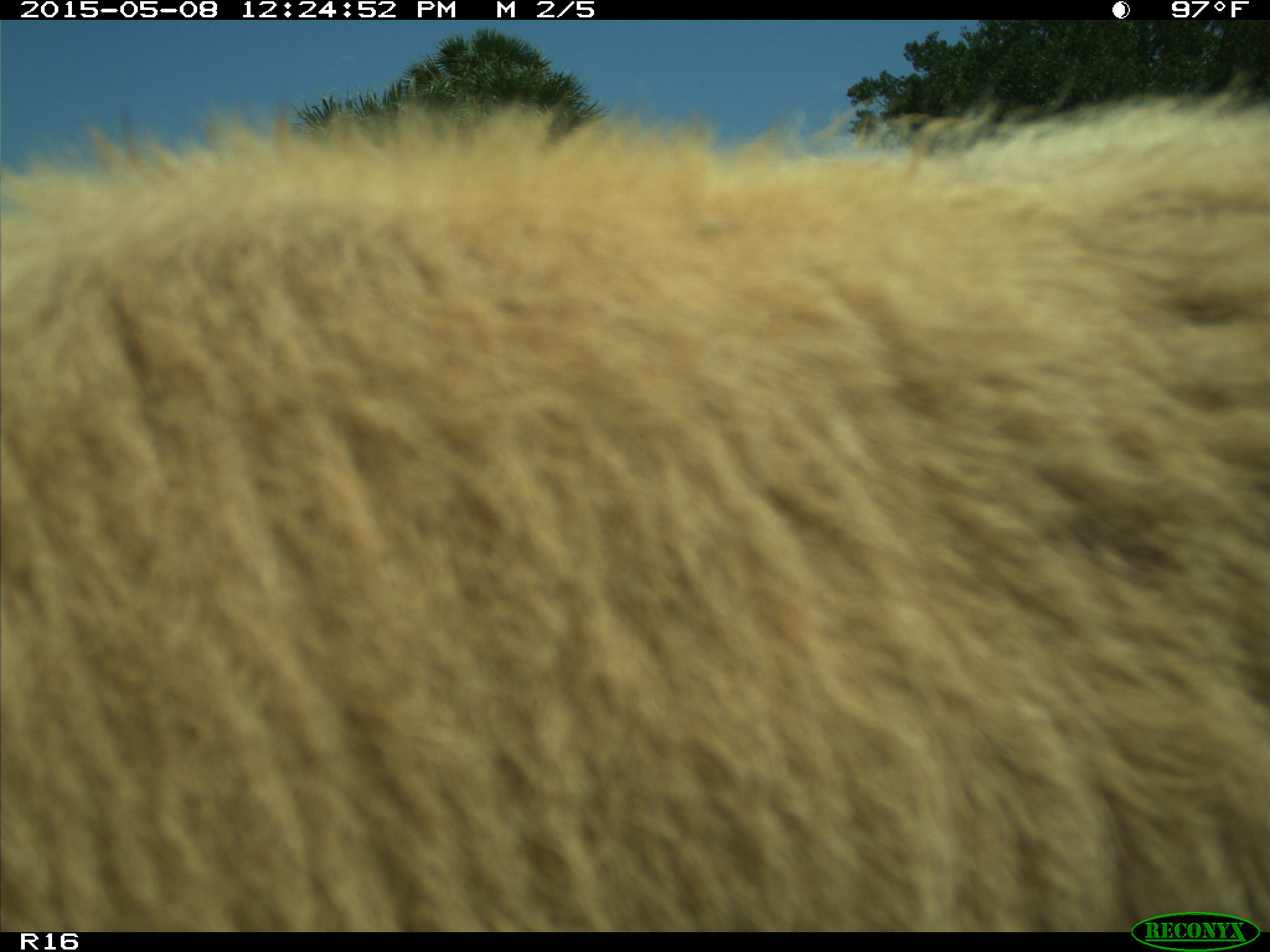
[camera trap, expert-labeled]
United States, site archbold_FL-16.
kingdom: Animalia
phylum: Chordata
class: Mammalia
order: Artiodactyla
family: Bovidae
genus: Bos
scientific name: Bos taurus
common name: domestic cow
Bos taurus (domestic cow).